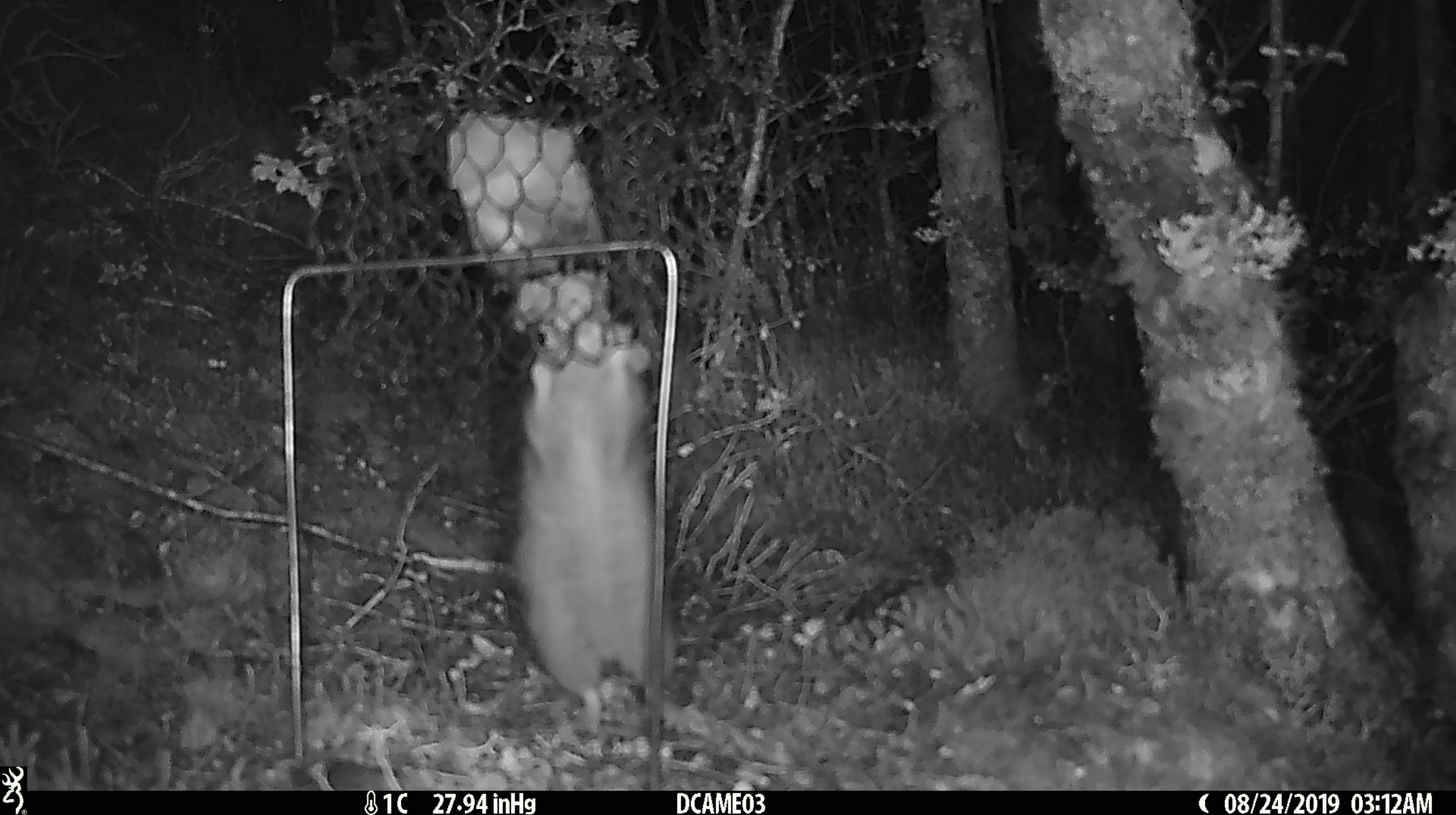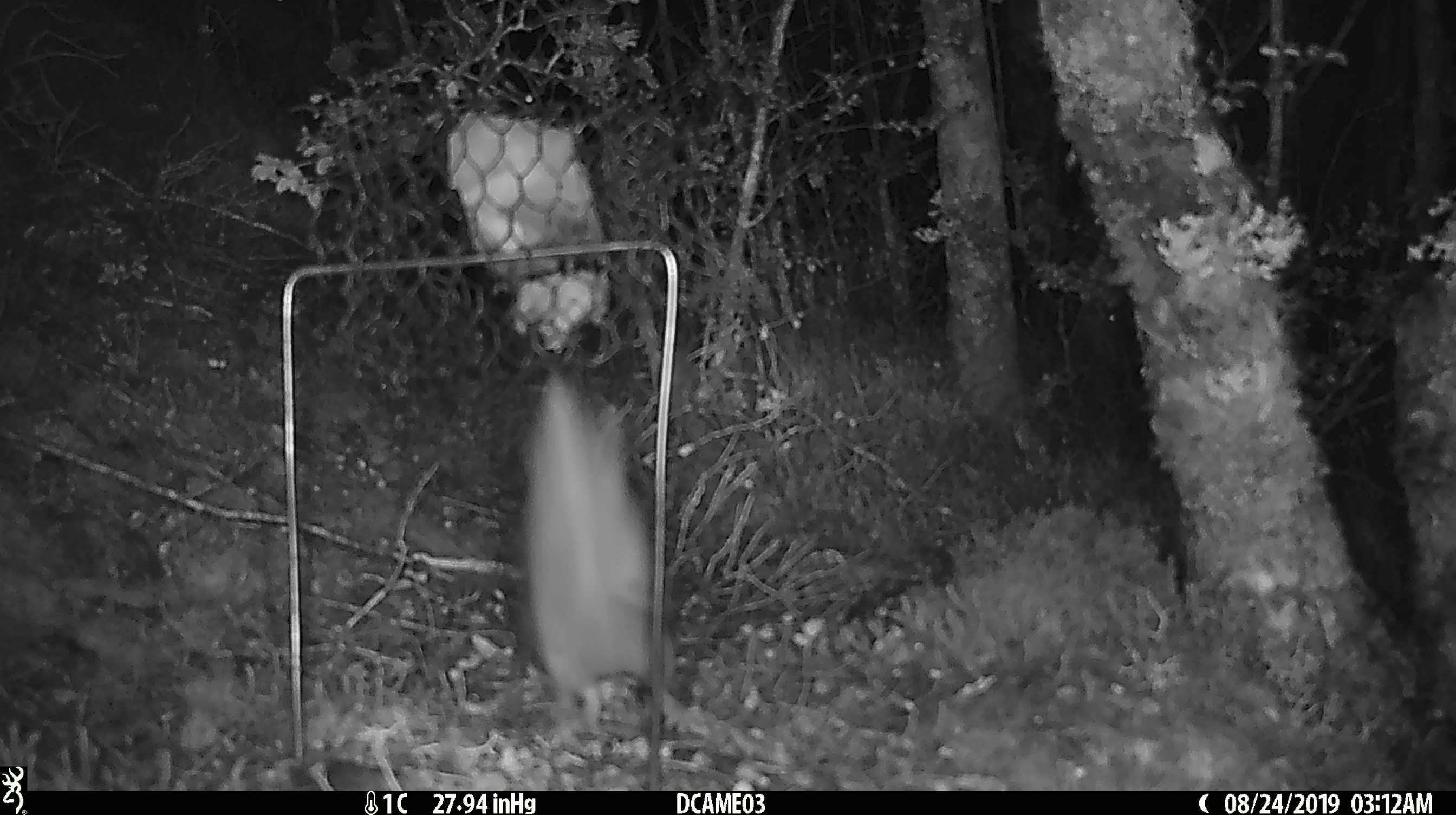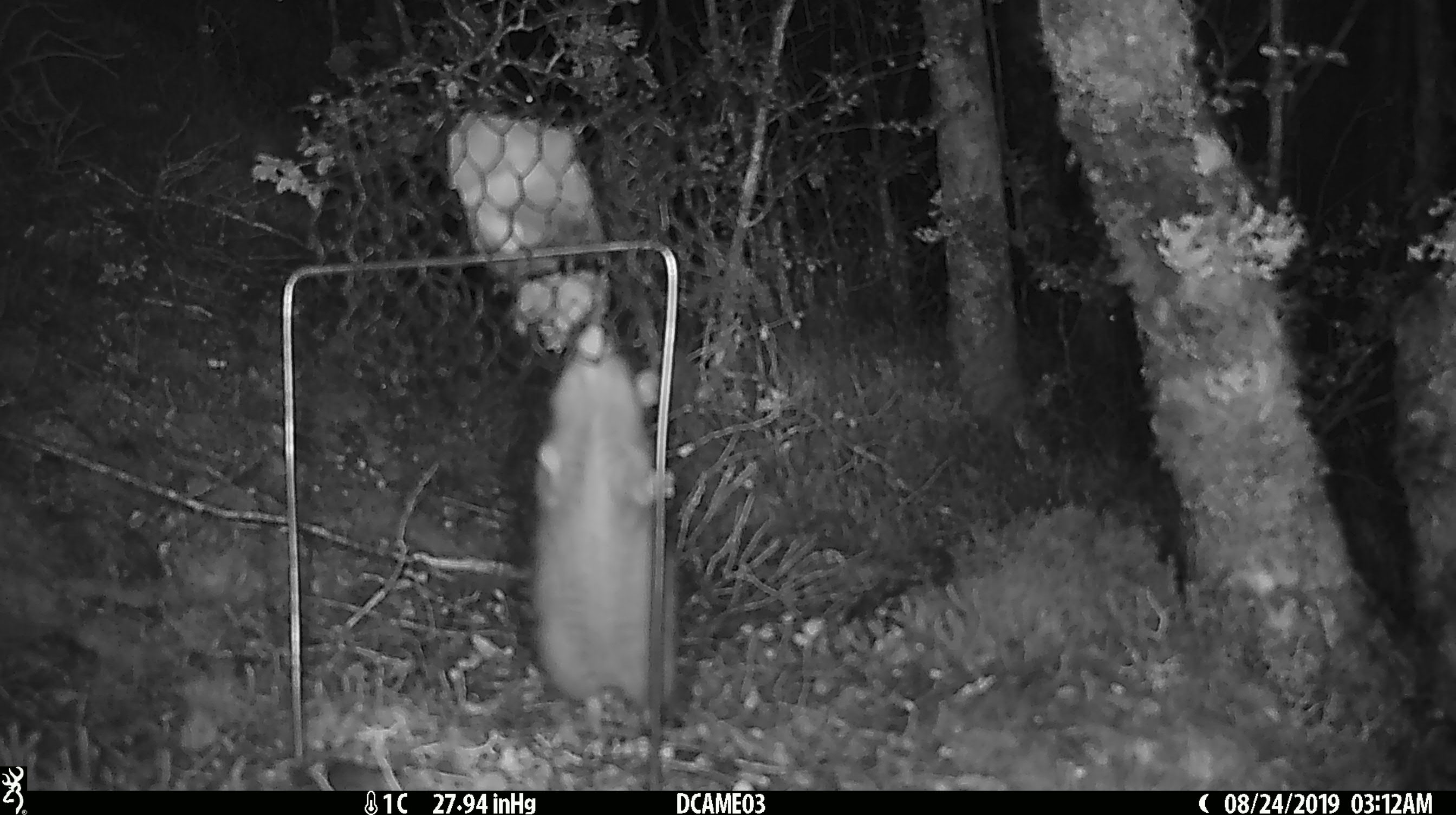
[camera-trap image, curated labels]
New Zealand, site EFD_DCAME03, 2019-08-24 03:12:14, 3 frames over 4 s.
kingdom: Animalia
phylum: Chordata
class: Mammalia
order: Rodentia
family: Muridae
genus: Rattus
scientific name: Rattus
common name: rat